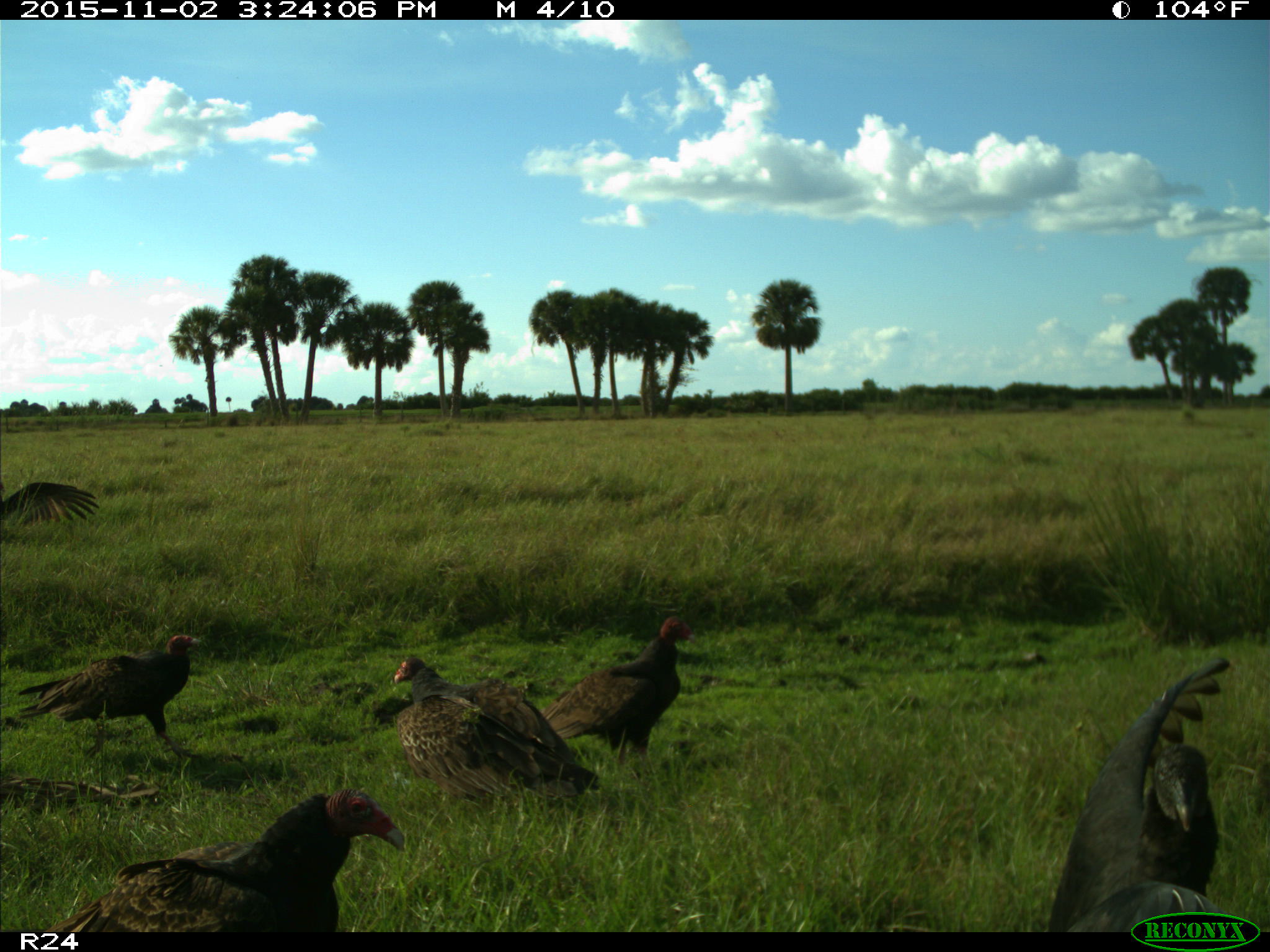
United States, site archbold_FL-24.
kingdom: Animalia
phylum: Chordata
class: Aves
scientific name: Aves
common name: birds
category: unidentified bird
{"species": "unidentified bird (birds) (Aves)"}